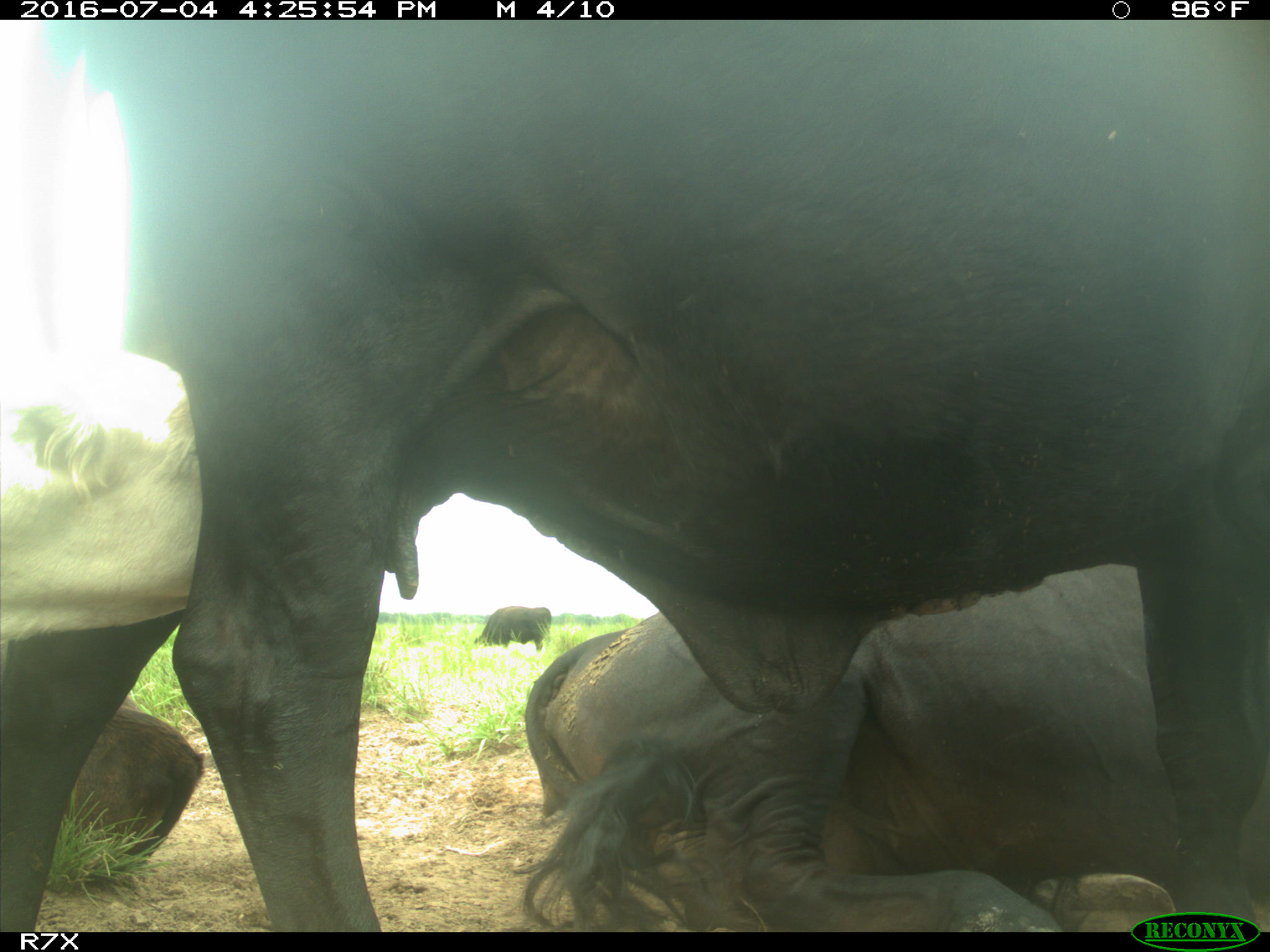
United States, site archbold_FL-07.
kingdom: Animalia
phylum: Chordata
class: Mammalia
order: Artiodactyla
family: Bovidae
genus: Bos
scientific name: Bos taurus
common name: domestic cow